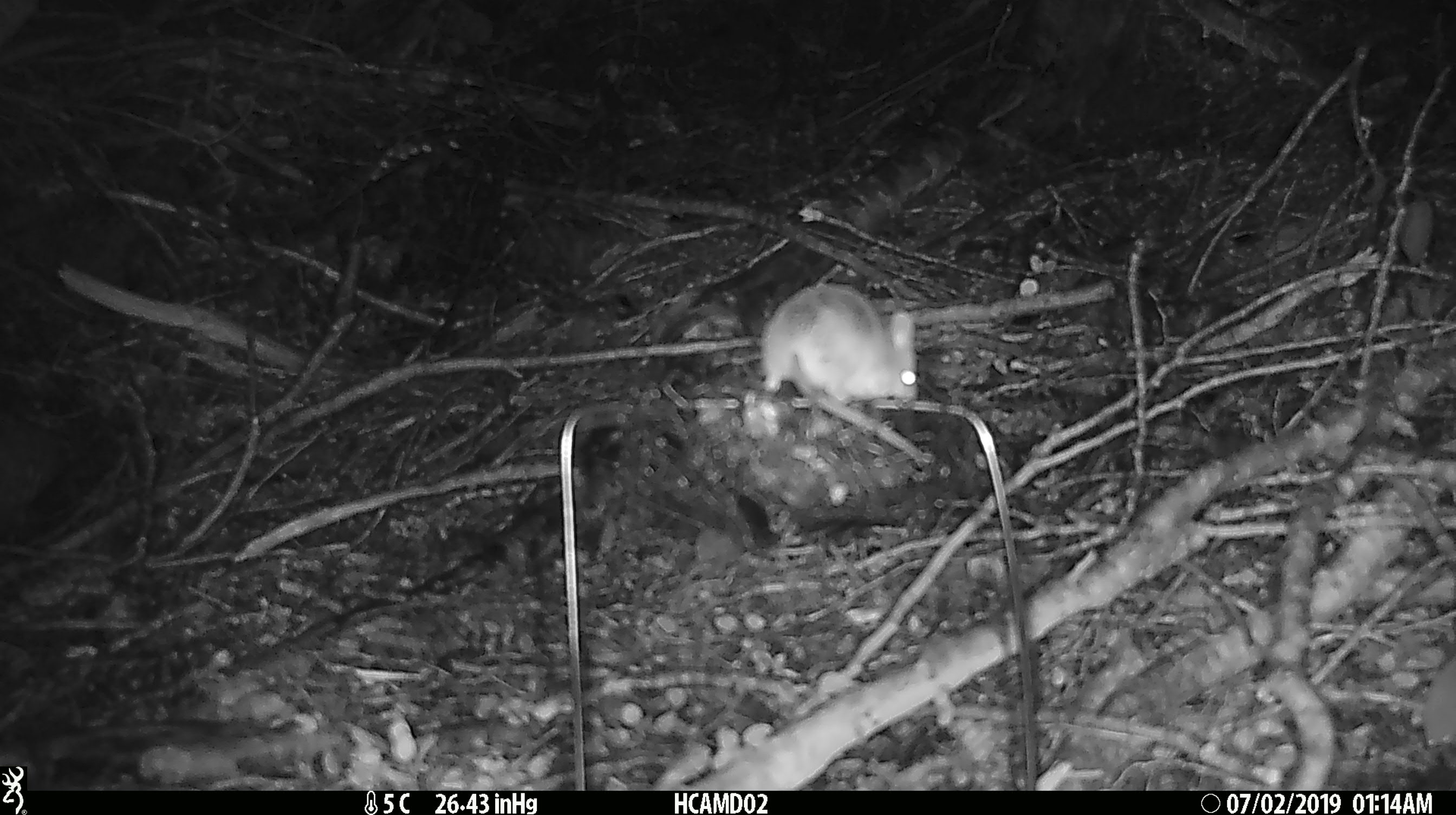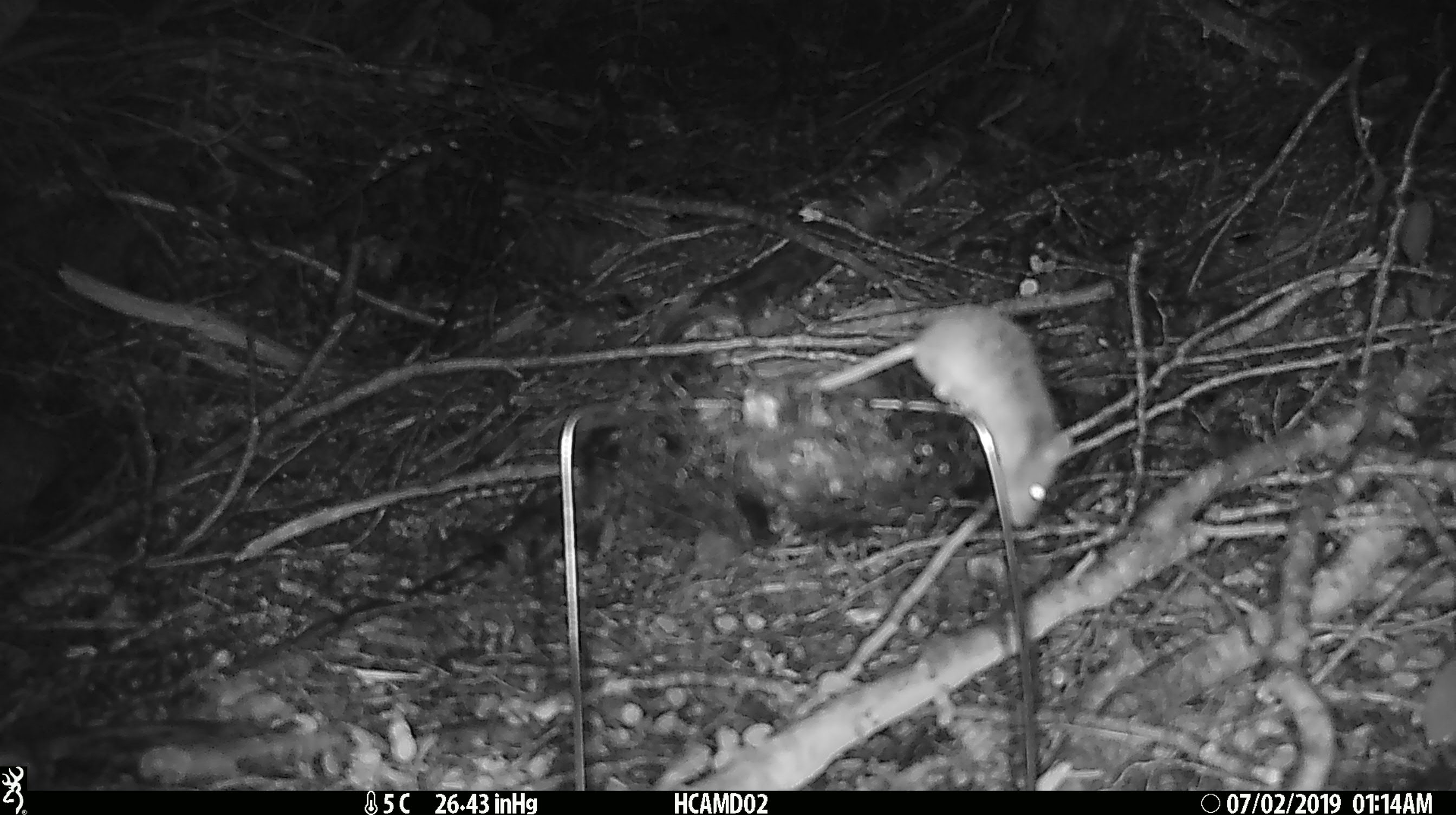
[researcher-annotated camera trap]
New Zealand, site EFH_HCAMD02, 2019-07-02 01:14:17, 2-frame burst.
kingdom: Animalia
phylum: Chordata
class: Mammalia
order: Rodentia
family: Muridae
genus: Mus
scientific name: Mus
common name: mouse